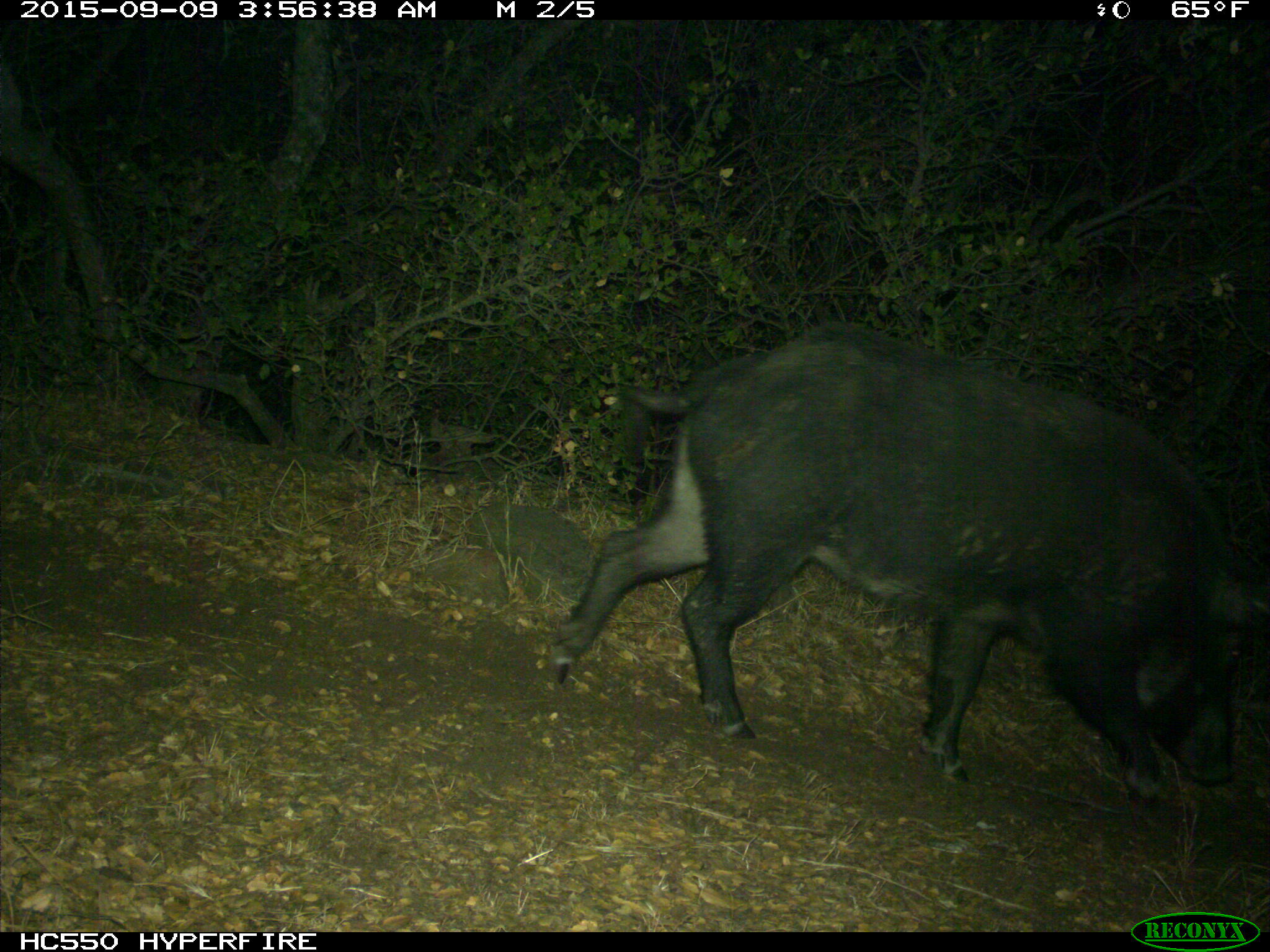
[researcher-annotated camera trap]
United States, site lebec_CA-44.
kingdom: Animalia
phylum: Chordata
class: Mammalia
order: Artiodactyla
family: Suidae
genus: Sus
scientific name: Sus scrofa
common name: wild boar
Sus scrofa (wild boar).